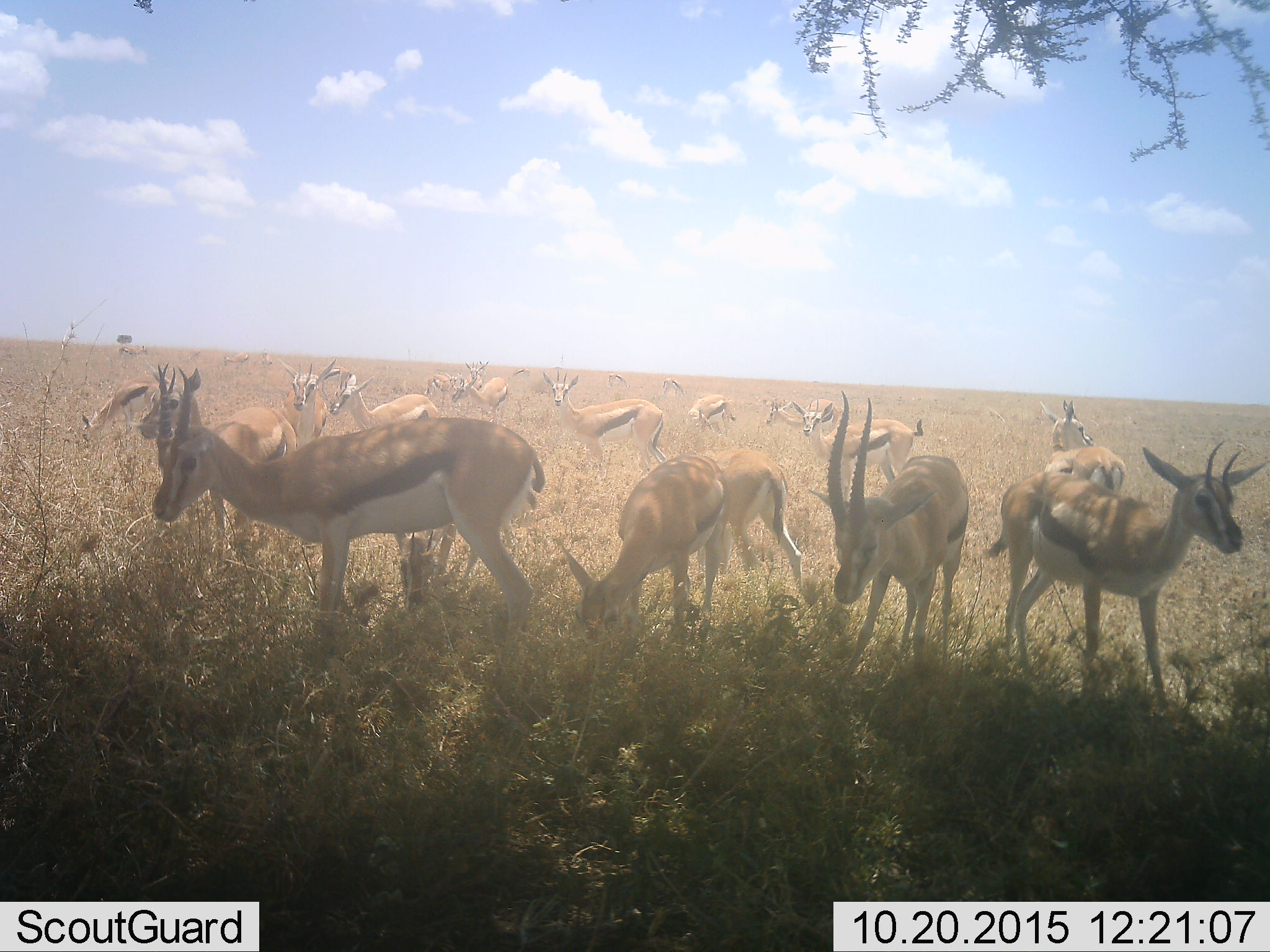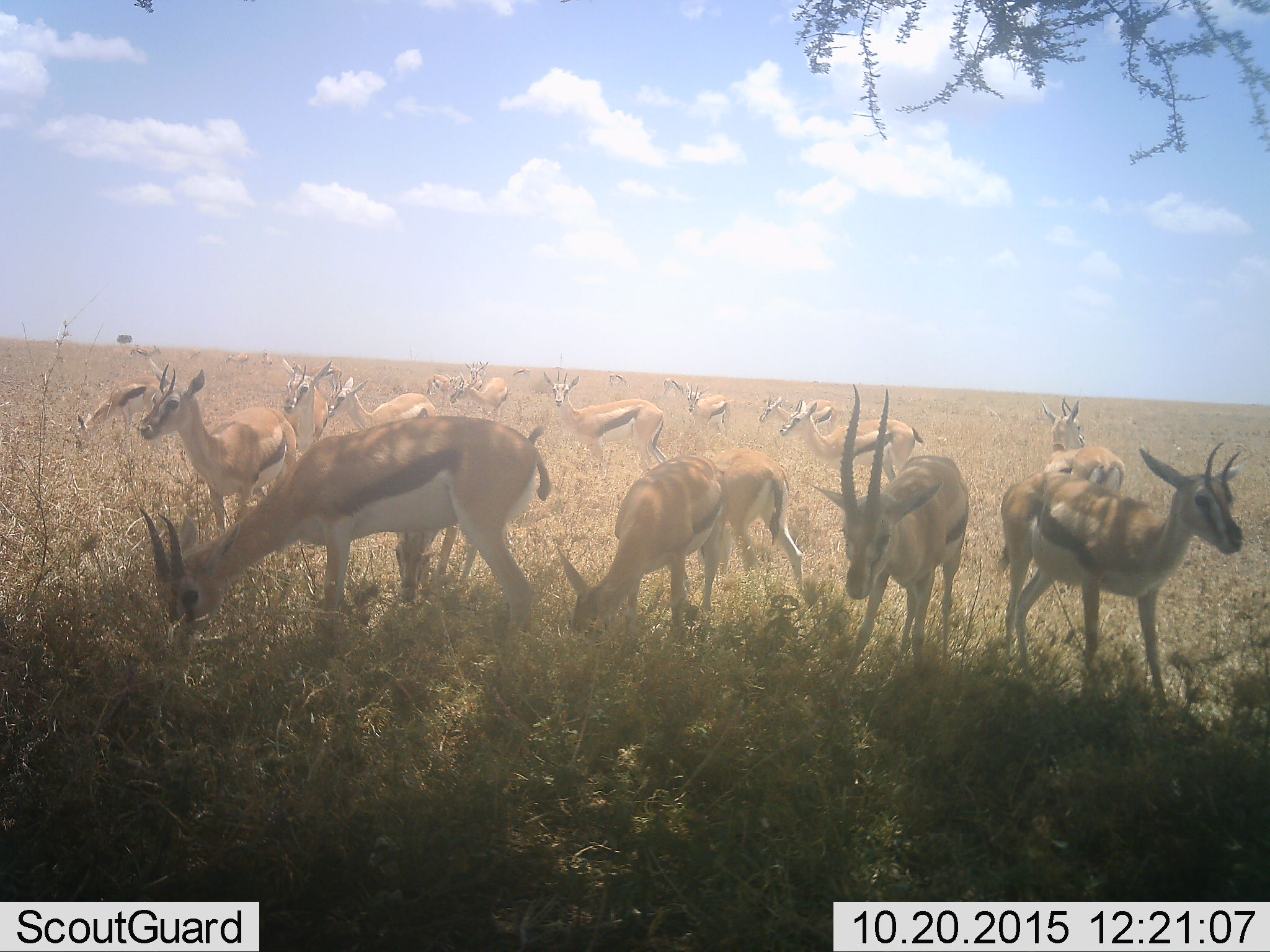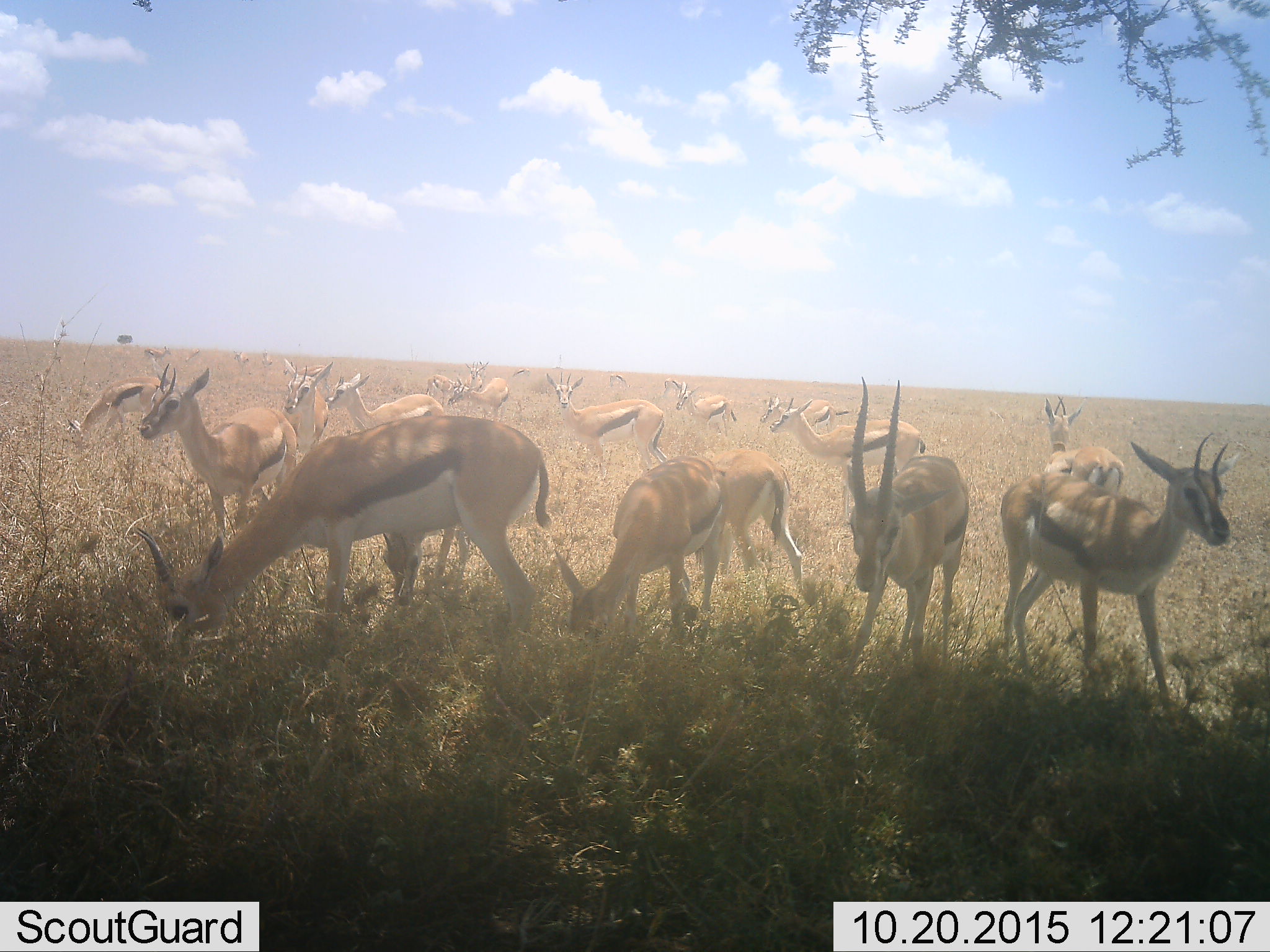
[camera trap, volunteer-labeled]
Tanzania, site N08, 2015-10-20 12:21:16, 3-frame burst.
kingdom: Animalia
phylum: Chordata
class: Mammalia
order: Artiodactyla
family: Bovidae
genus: Eudorcas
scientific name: Eudorcas thomsonii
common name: thomson's gazelle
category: gazellethomsons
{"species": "gazellethomsons (thomson's gazelle) (Eudorcas thomsonii)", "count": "11-50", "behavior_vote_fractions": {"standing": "89%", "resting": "0%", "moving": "11%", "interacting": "0%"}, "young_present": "0%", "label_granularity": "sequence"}